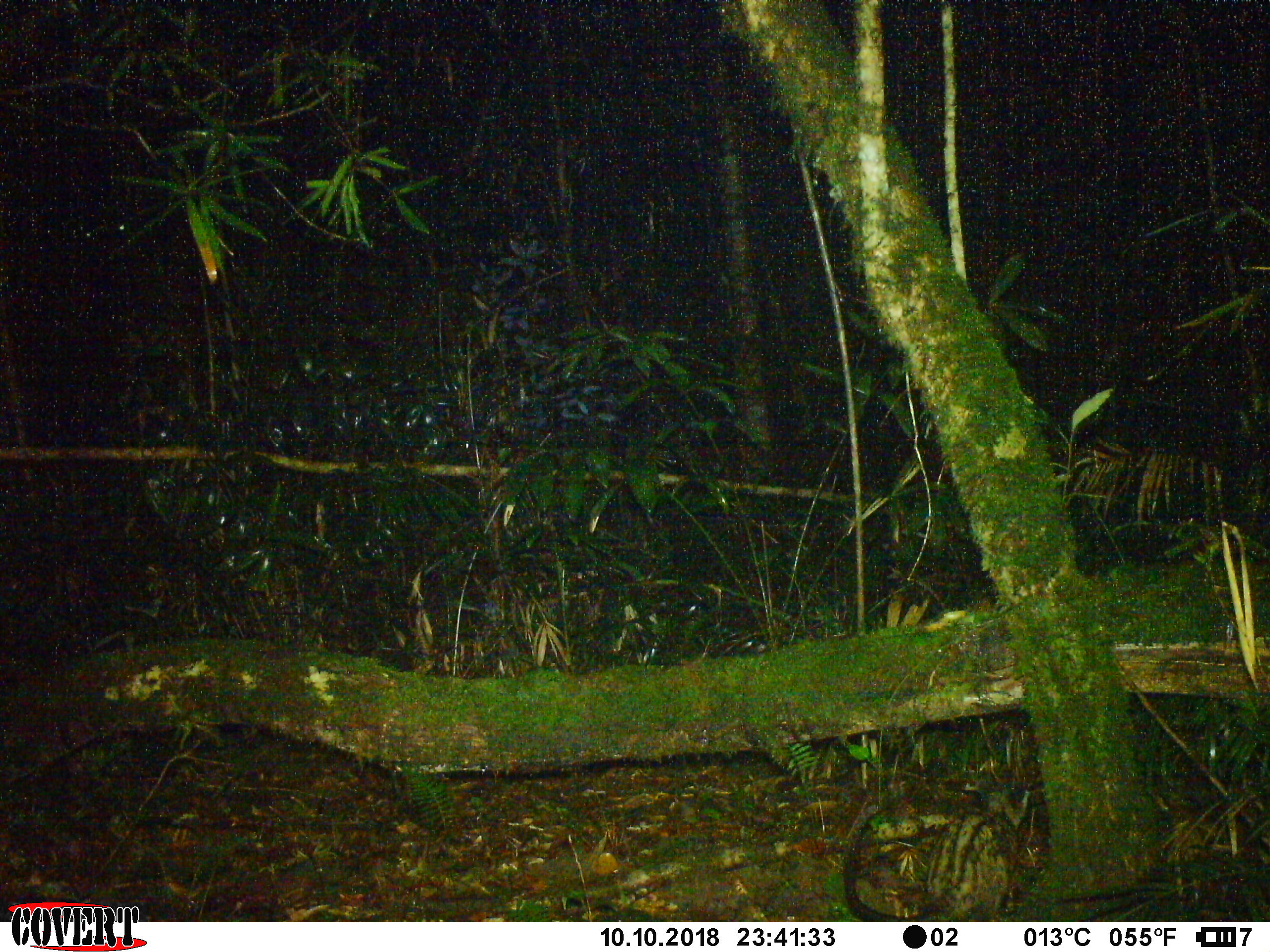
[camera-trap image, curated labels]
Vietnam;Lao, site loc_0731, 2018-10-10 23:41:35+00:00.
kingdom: Animalia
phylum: Chordata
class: Mammalia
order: Carnivora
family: Viverridae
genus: Paradoxurus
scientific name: Paradoxurus hermaphroditus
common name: common palm civet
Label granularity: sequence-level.